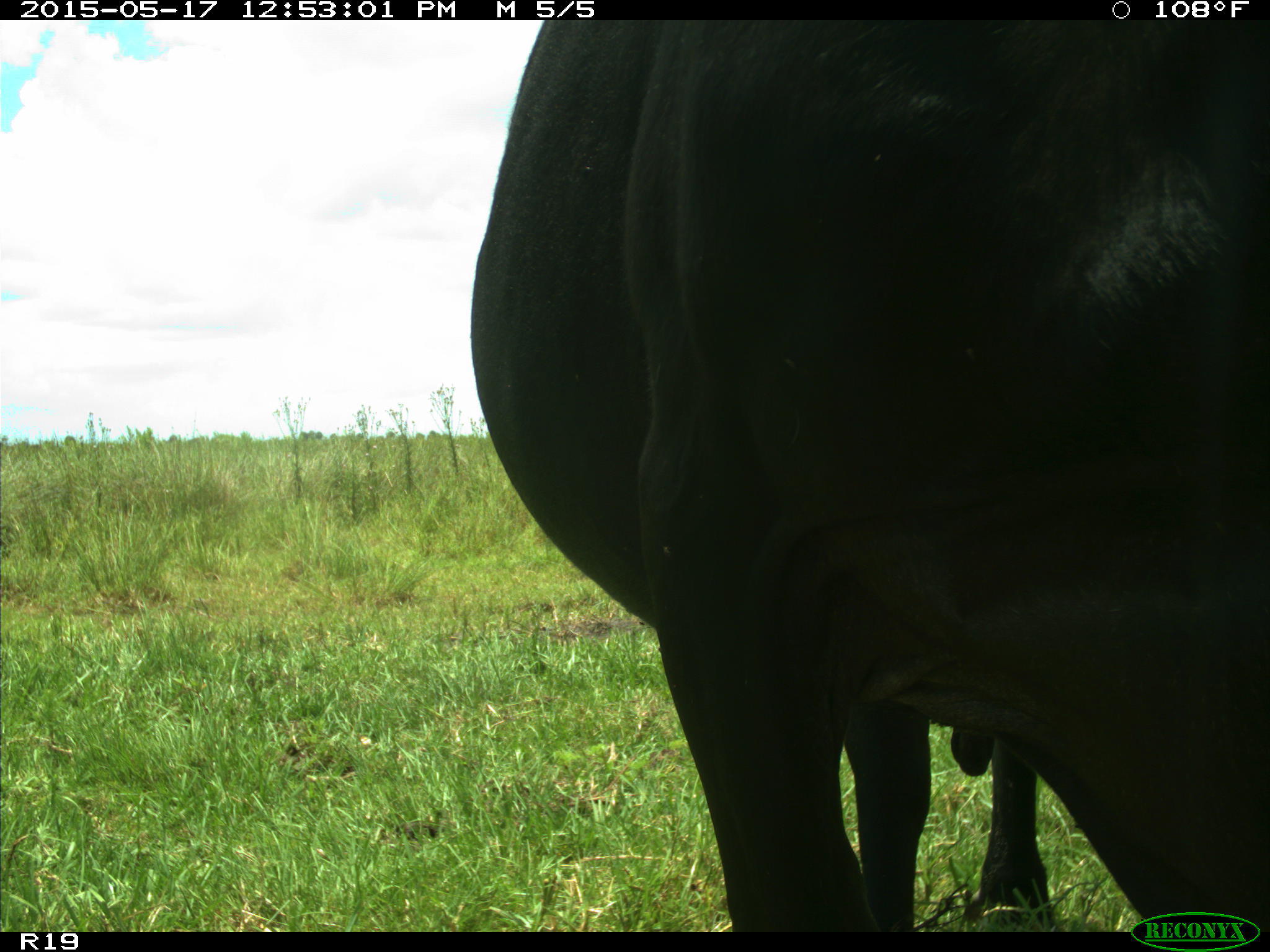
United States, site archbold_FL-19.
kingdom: Animalia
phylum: Chordata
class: Mammalia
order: Artiodactyla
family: Bovidae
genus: Bos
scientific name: Bos taurus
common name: domestic cow